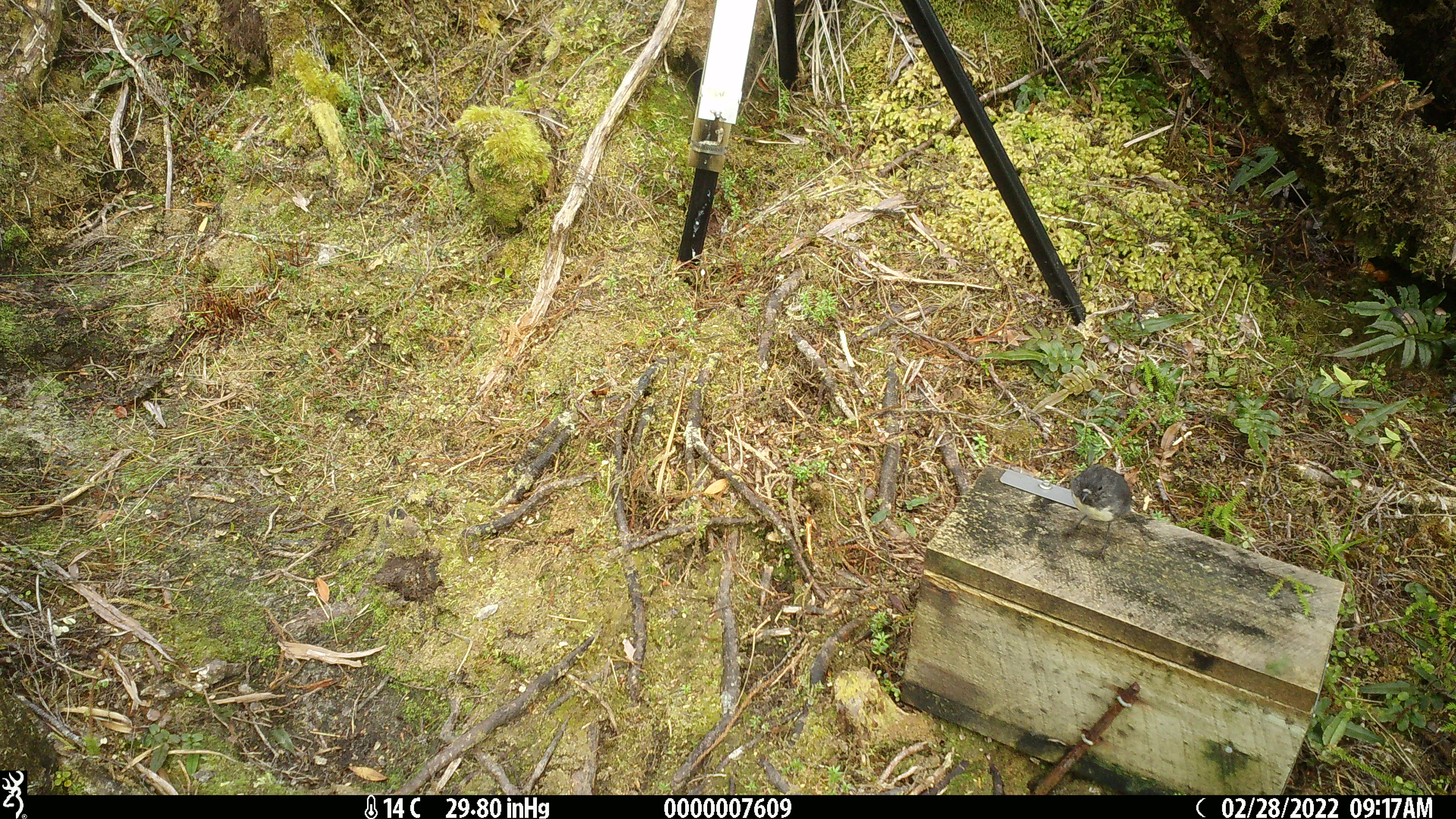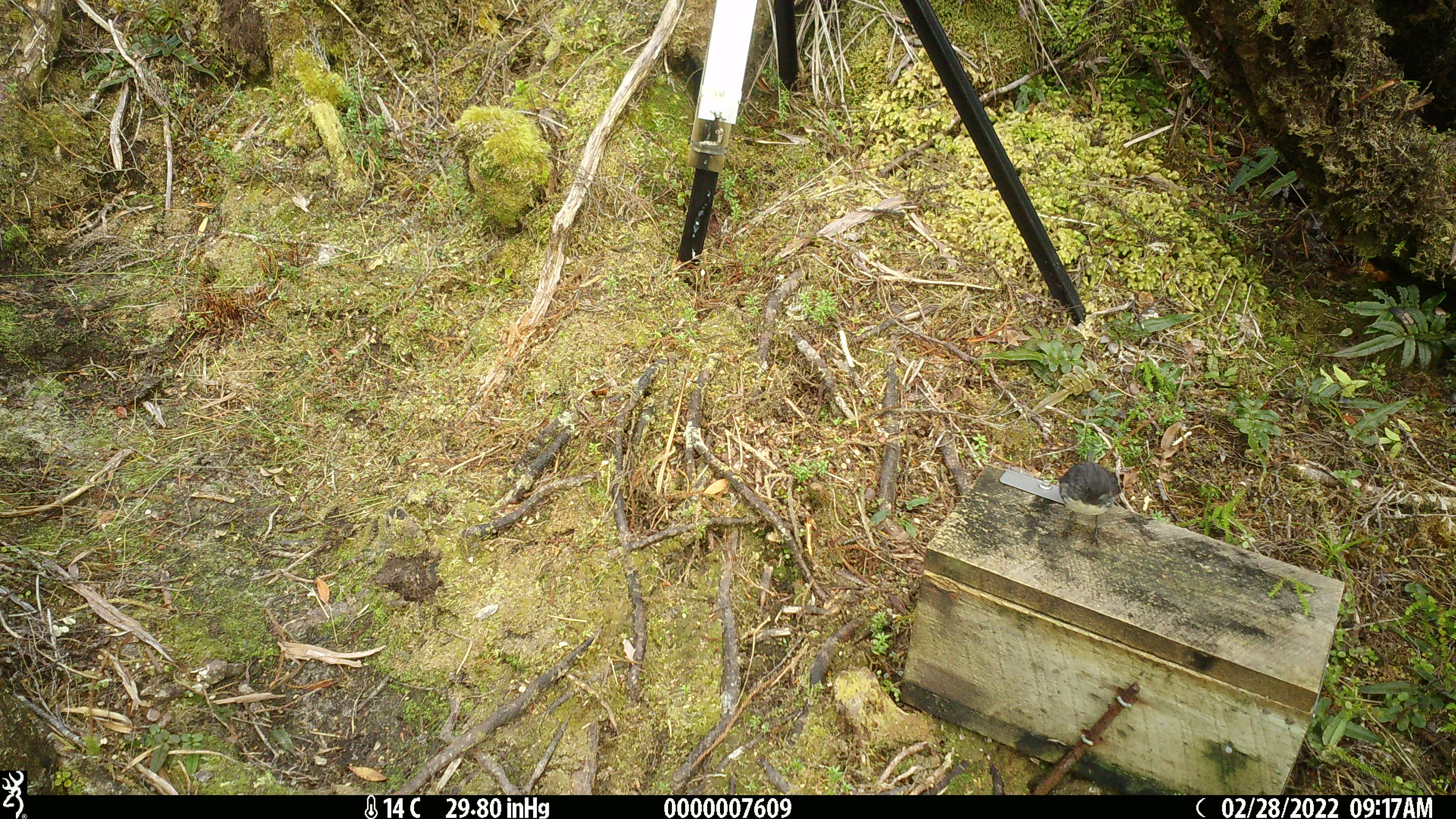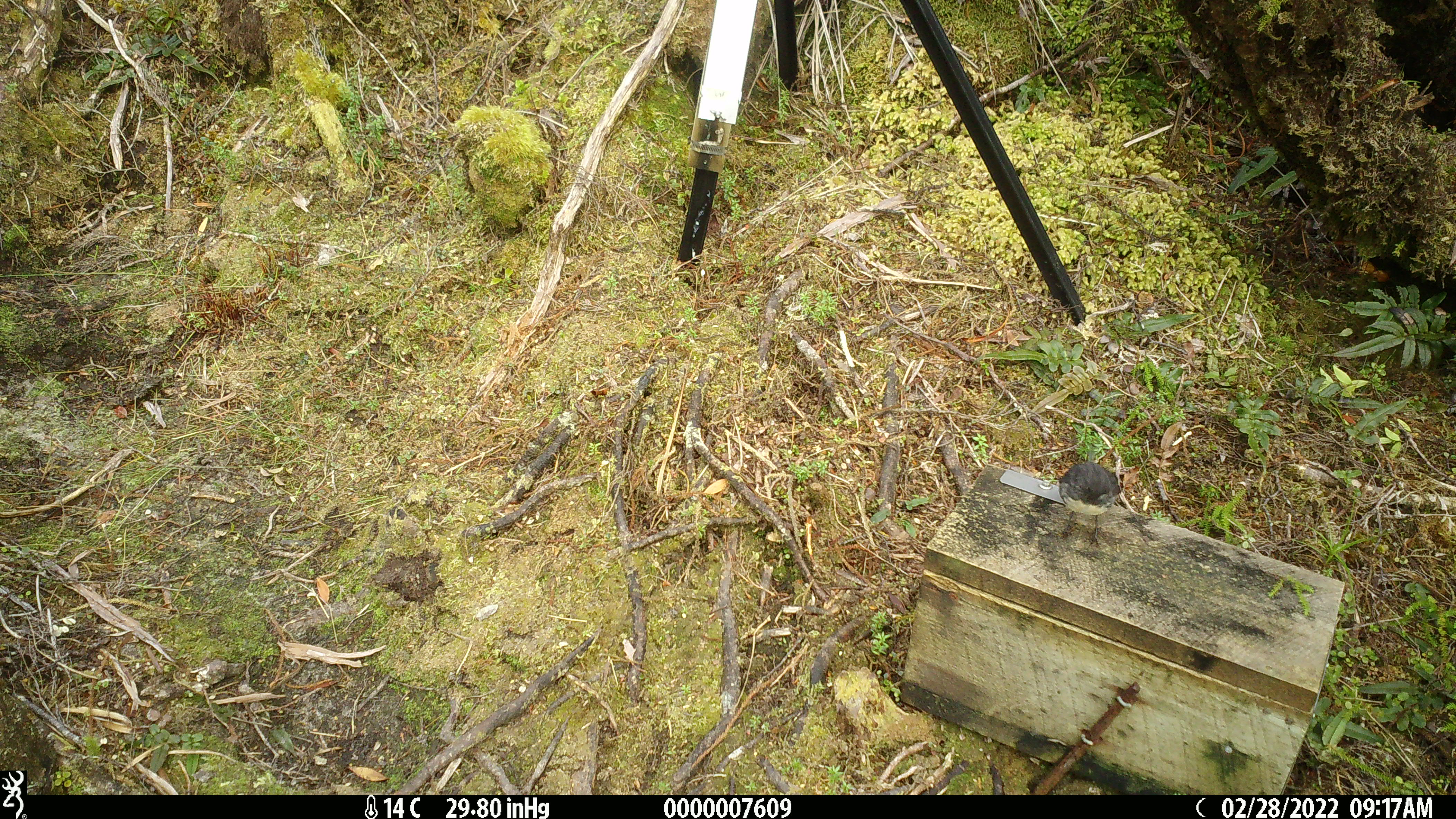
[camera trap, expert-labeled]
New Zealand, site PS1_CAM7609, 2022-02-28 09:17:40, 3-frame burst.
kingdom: Animalia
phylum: Chordata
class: Aves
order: Passeriformes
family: Petroicidae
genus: Petroica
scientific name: Petroica australis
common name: new zealand robin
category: robin